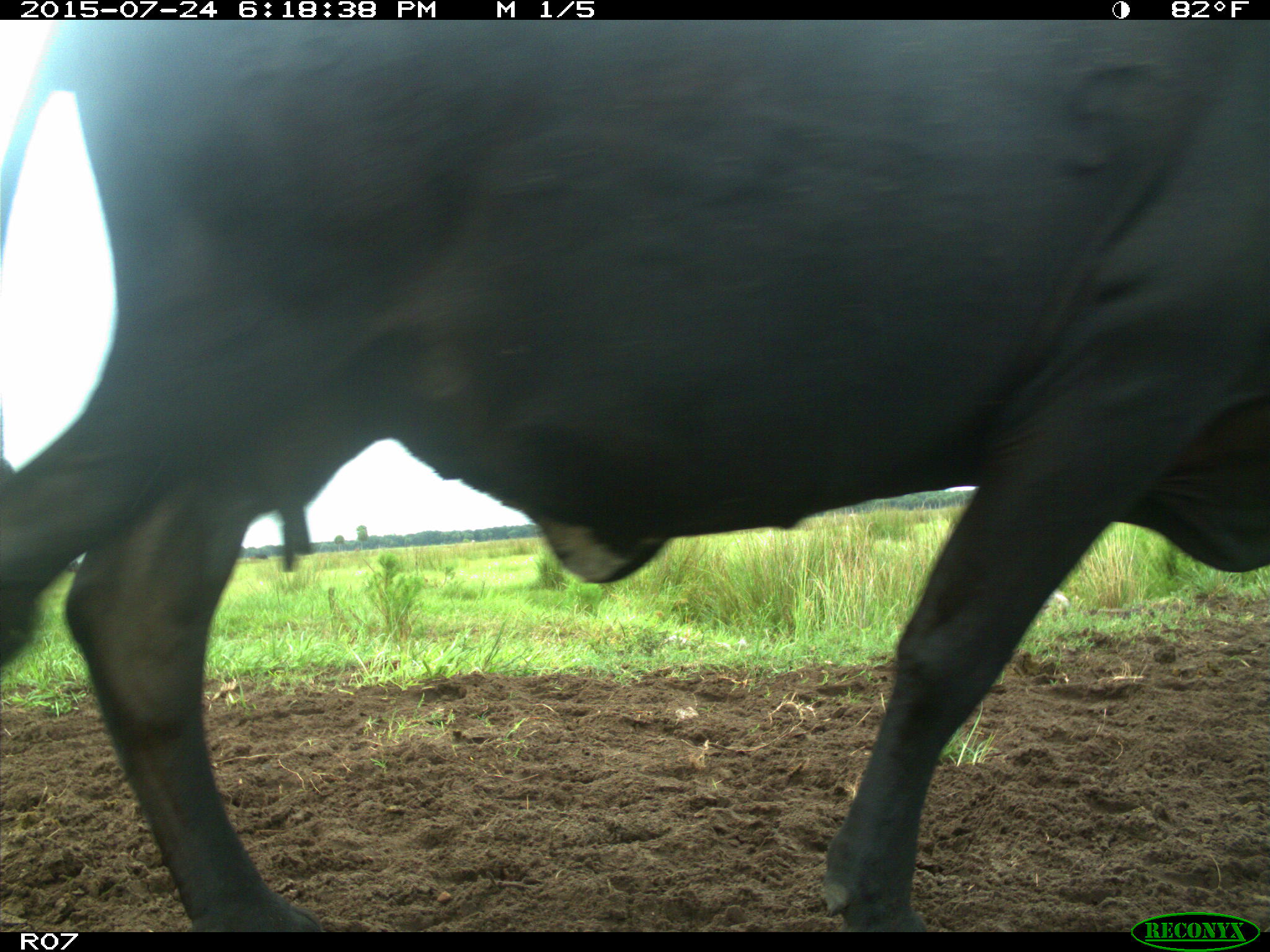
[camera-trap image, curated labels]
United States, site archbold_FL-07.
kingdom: Animalia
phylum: Chordata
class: Mammalia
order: Artiodactyla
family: Bovidae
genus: Bos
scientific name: Bos taurus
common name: domestic cow